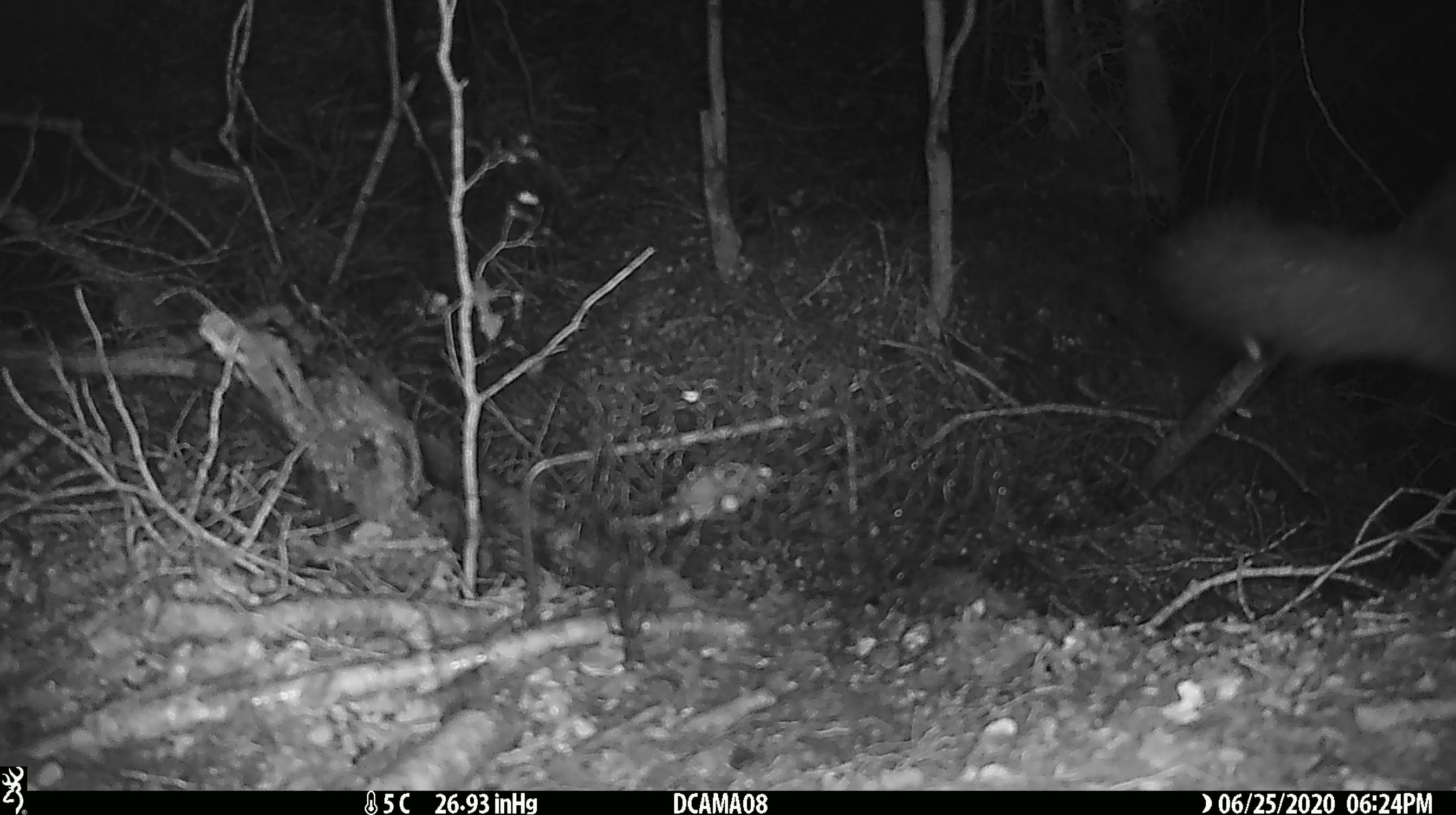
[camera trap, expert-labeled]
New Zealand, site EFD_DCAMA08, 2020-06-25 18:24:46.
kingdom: Animalia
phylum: Chordata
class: Mammalia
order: Diprotodontia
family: Phalangeridae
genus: Trichosurus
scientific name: Trichosurus vulpecula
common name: common brushtail possum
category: possum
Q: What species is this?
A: Possum (common brushtail possum) (Trichosurus vulpecula).